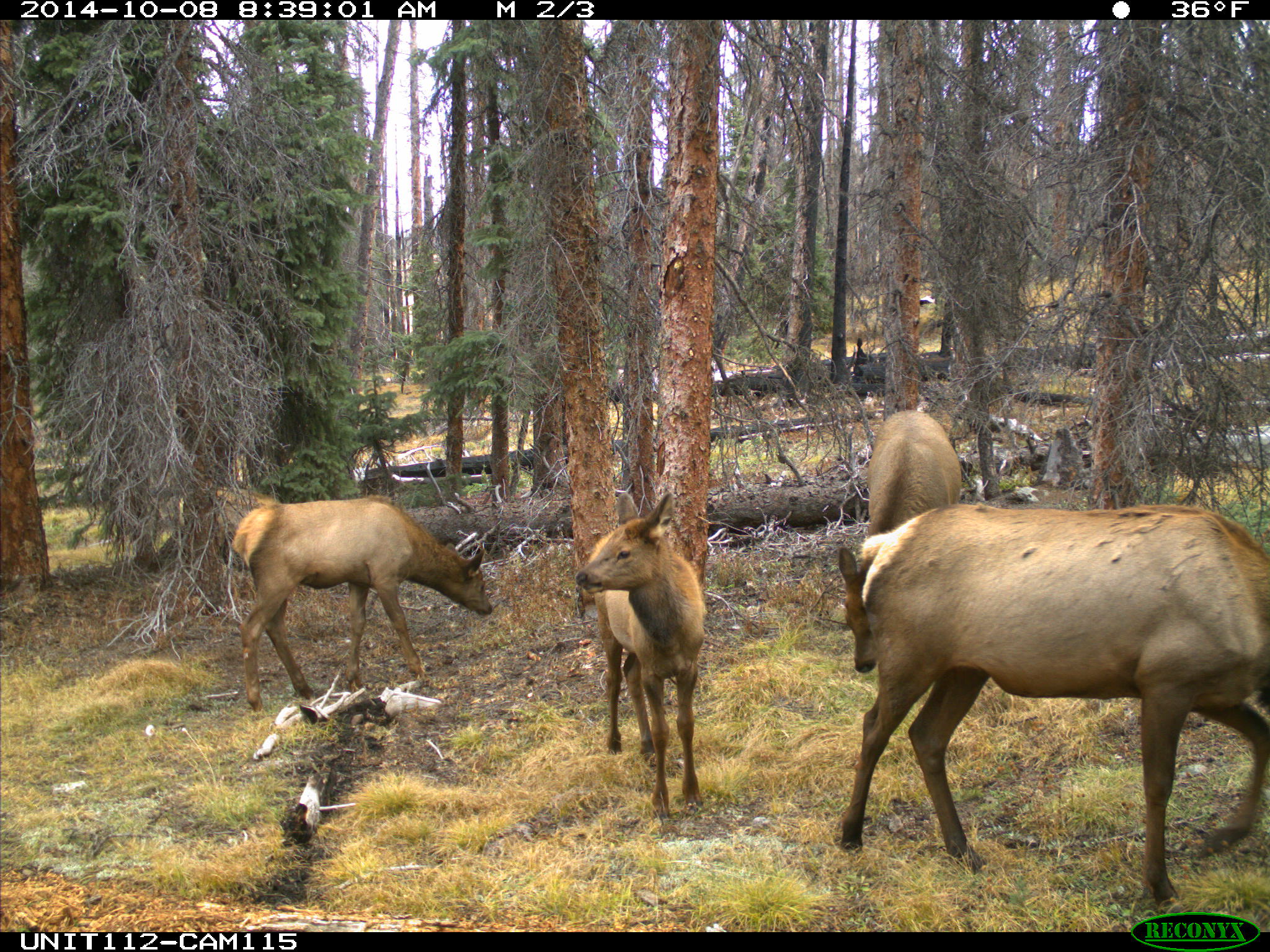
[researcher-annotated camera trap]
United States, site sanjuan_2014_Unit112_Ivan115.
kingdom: Animalia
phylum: Chordata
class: Mammalia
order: Artiodactyla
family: Cervidae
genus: Cervus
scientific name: Cervus elaphus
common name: red deer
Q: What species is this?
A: Cervus elaphus (red deer).